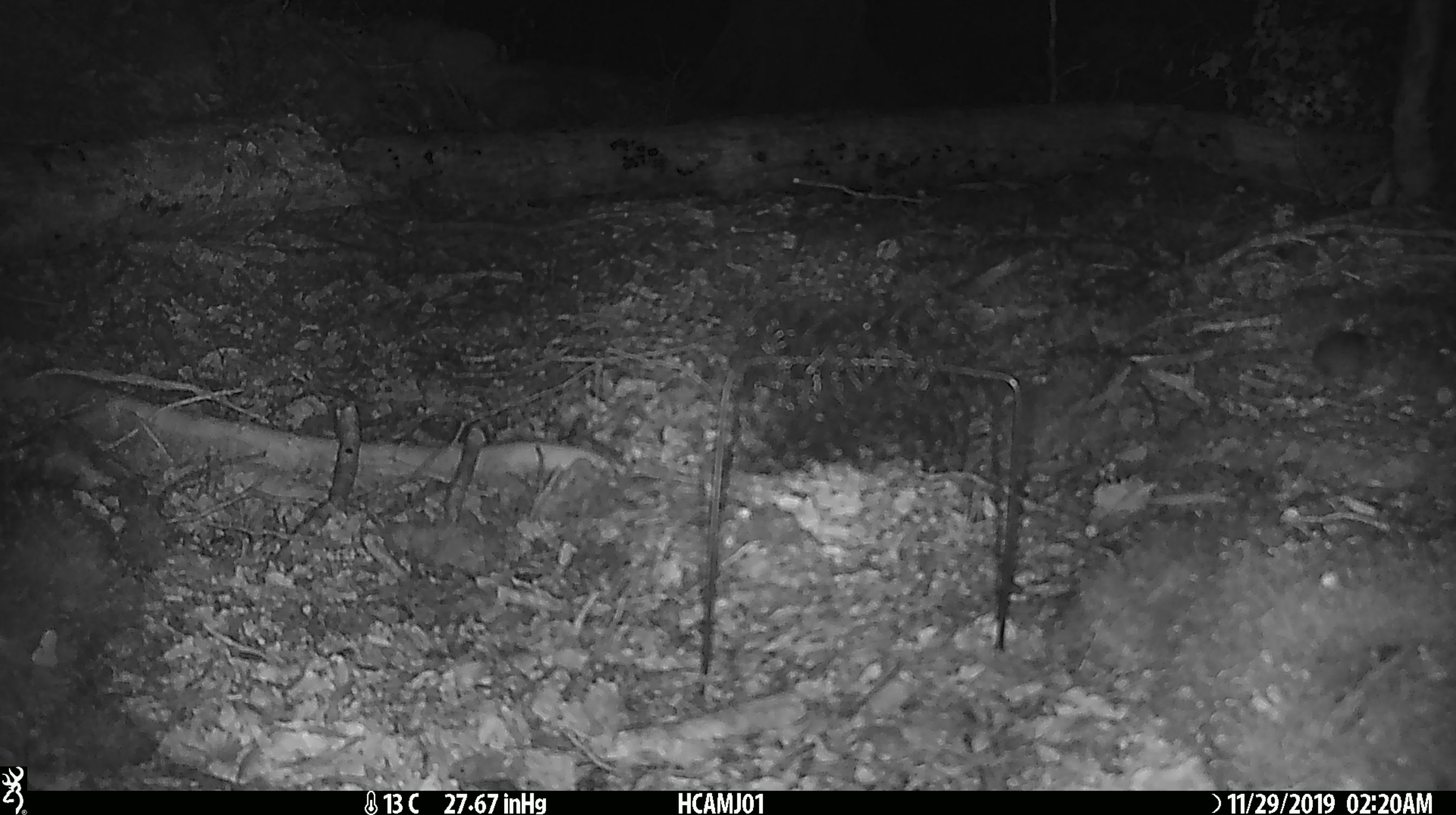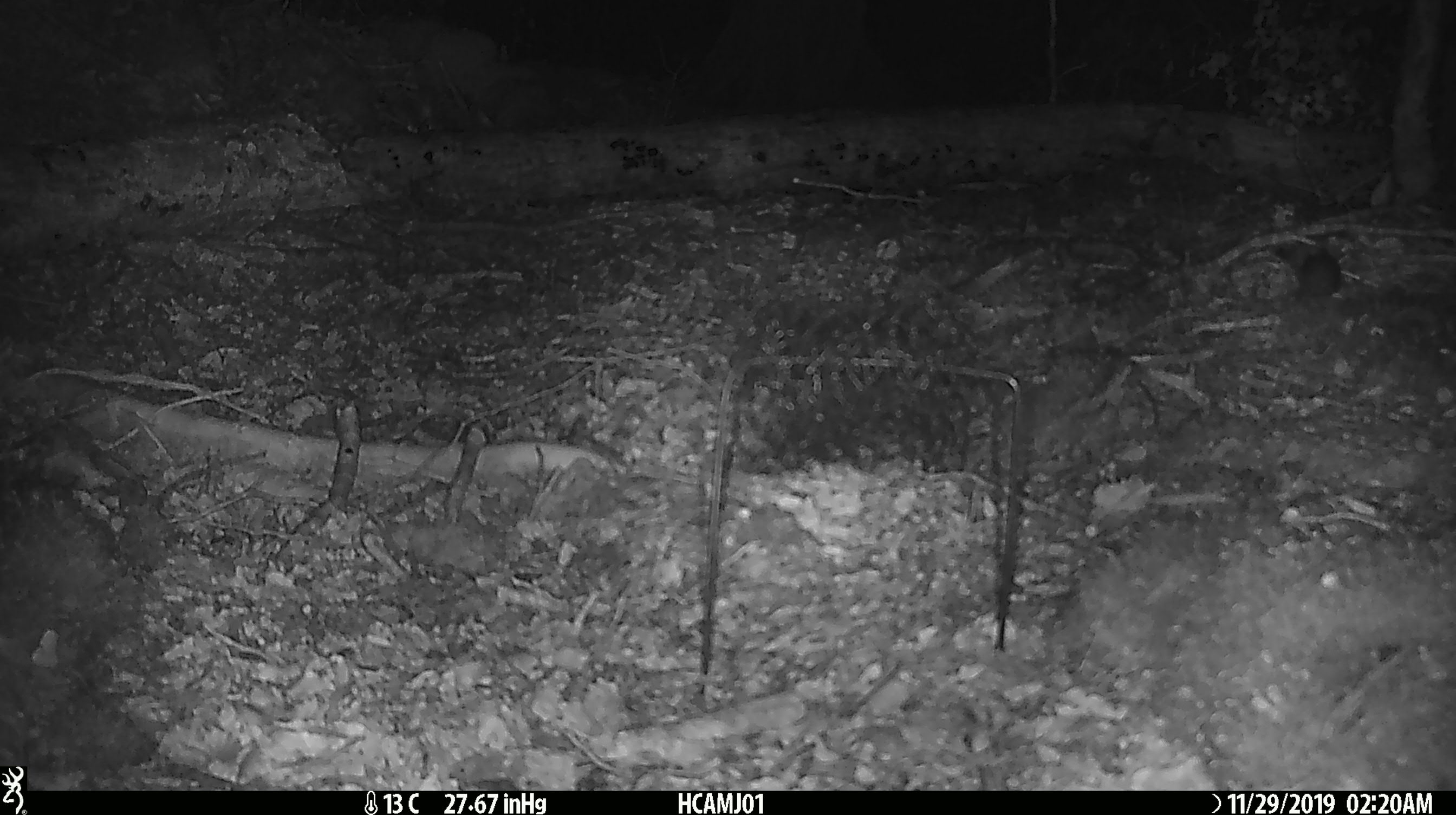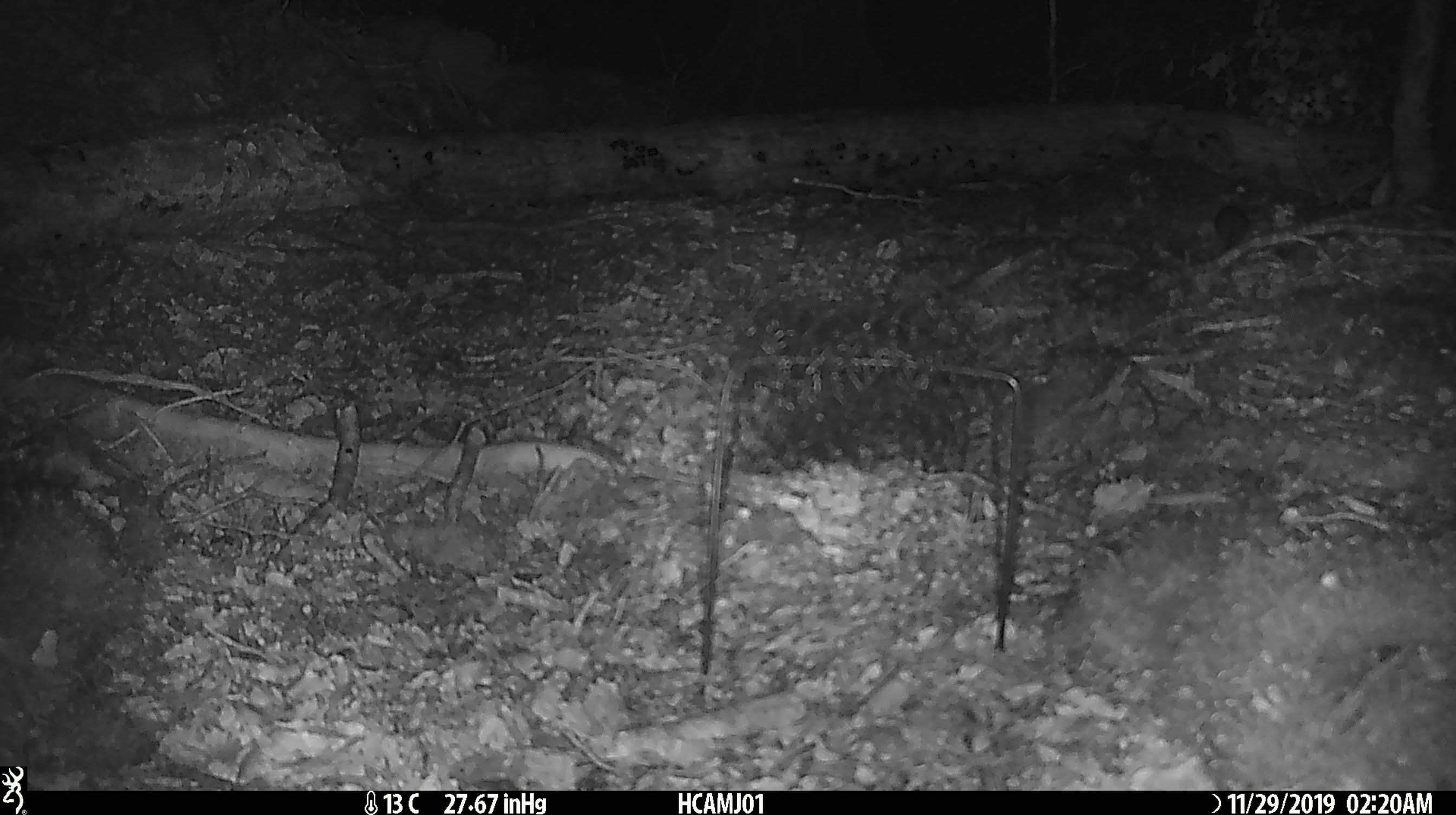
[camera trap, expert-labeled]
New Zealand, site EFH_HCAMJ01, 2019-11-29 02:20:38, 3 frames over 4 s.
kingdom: Animalia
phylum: Chordata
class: Mammalia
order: Rodentia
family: Muridae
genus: Mus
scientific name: Mus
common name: mouse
Mouse (Mus).